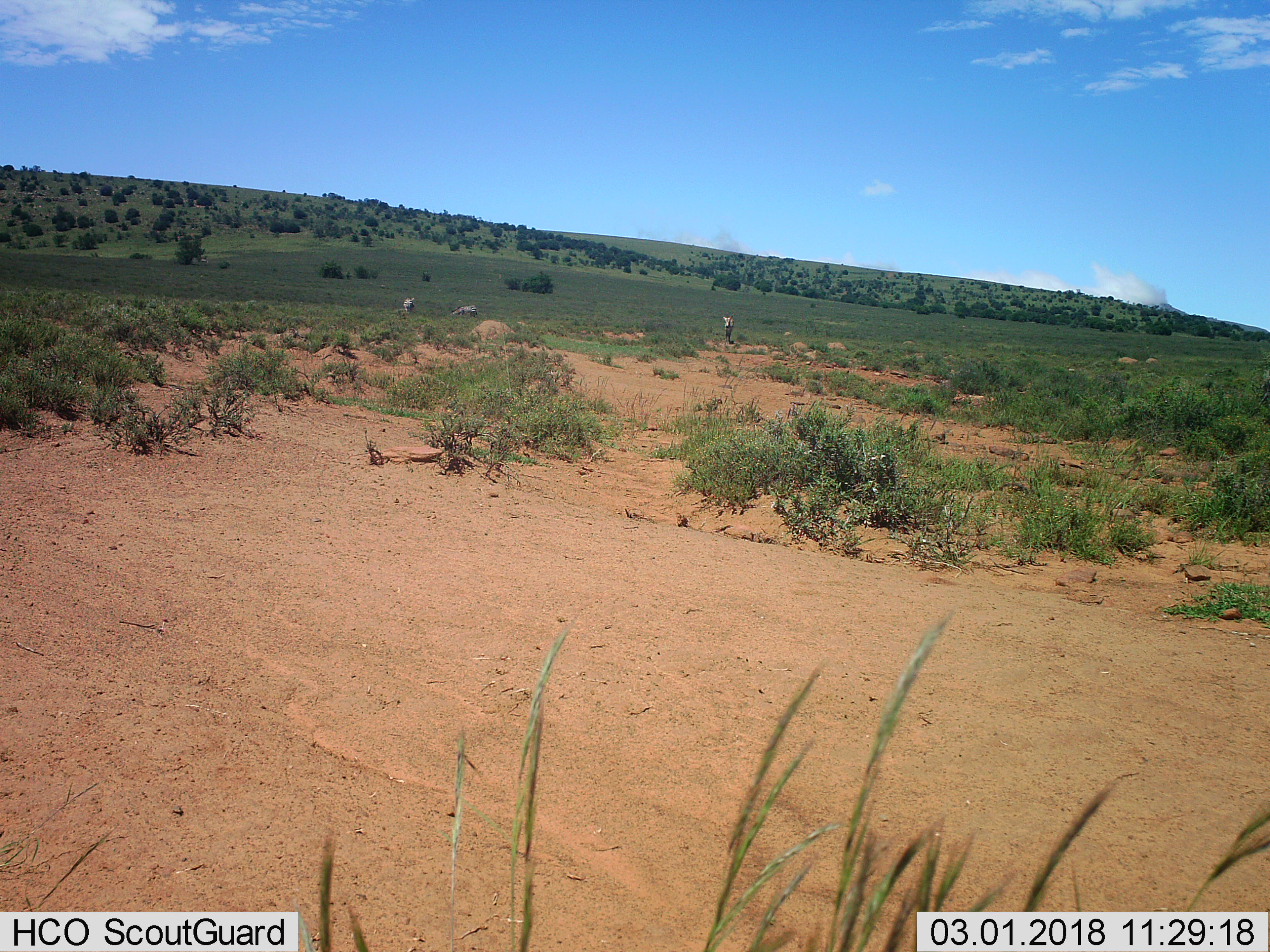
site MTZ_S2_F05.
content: unidentified animal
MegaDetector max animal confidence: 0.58